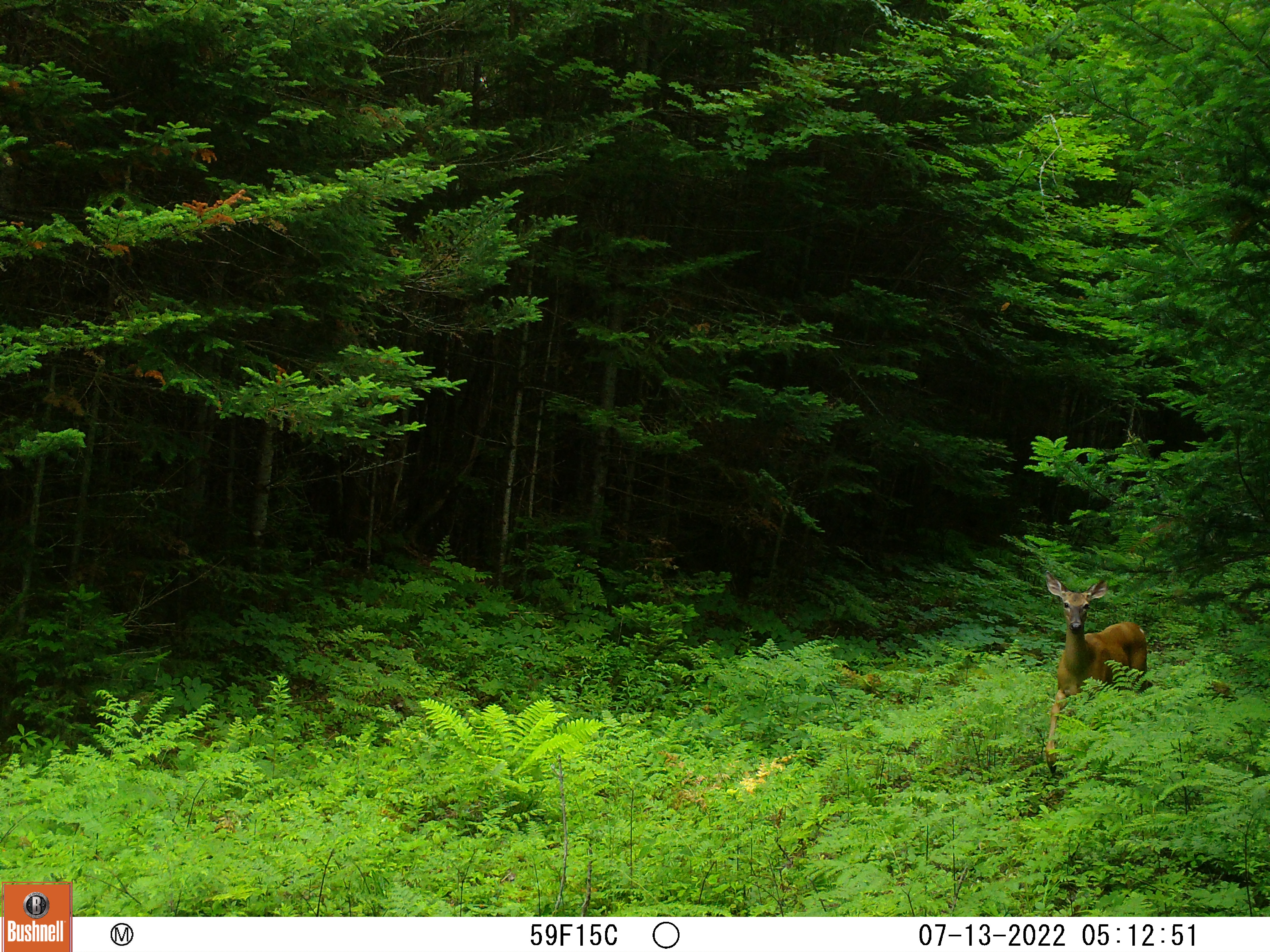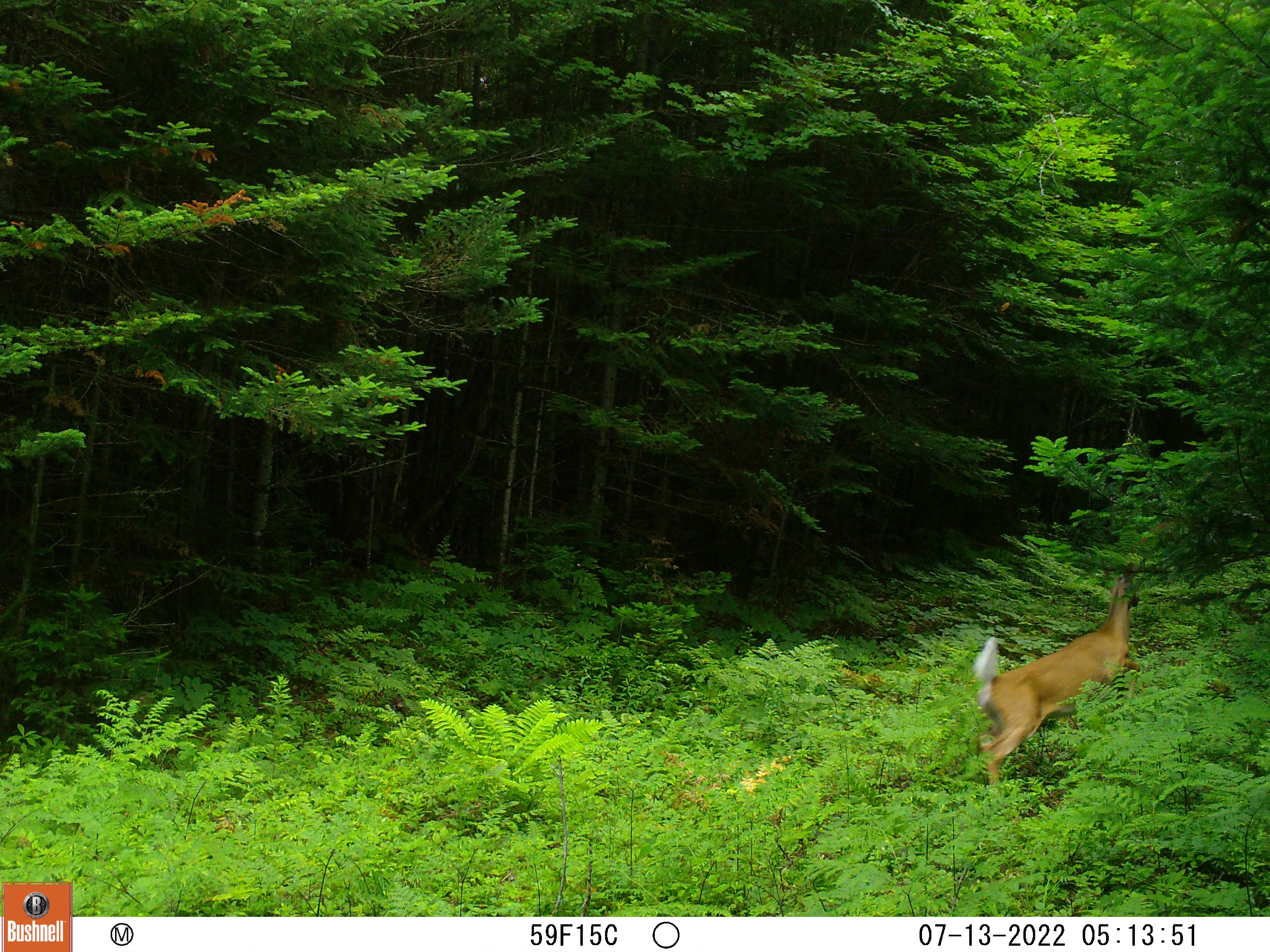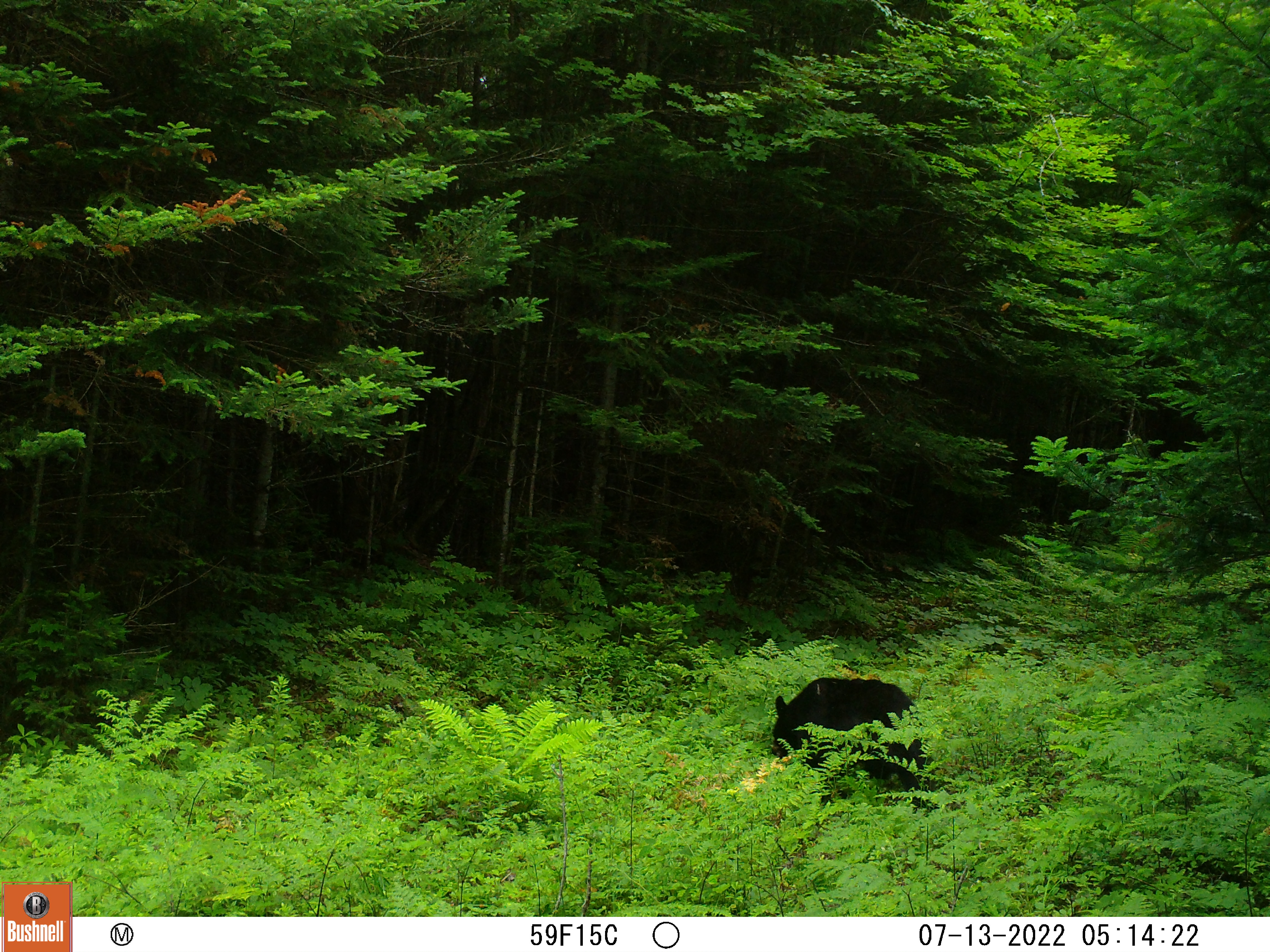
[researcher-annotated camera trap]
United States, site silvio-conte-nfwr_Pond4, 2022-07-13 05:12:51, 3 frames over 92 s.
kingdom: Animalia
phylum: Chordata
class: Mammalia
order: Artiodactyla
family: Cervidae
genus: Odocoileus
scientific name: Odocoileus virginianus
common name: white-tailed deer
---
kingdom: Animalia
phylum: Chordata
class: Mammalia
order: Carnivora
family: Ursidae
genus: Ursus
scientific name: Ursus americanus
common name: black bear